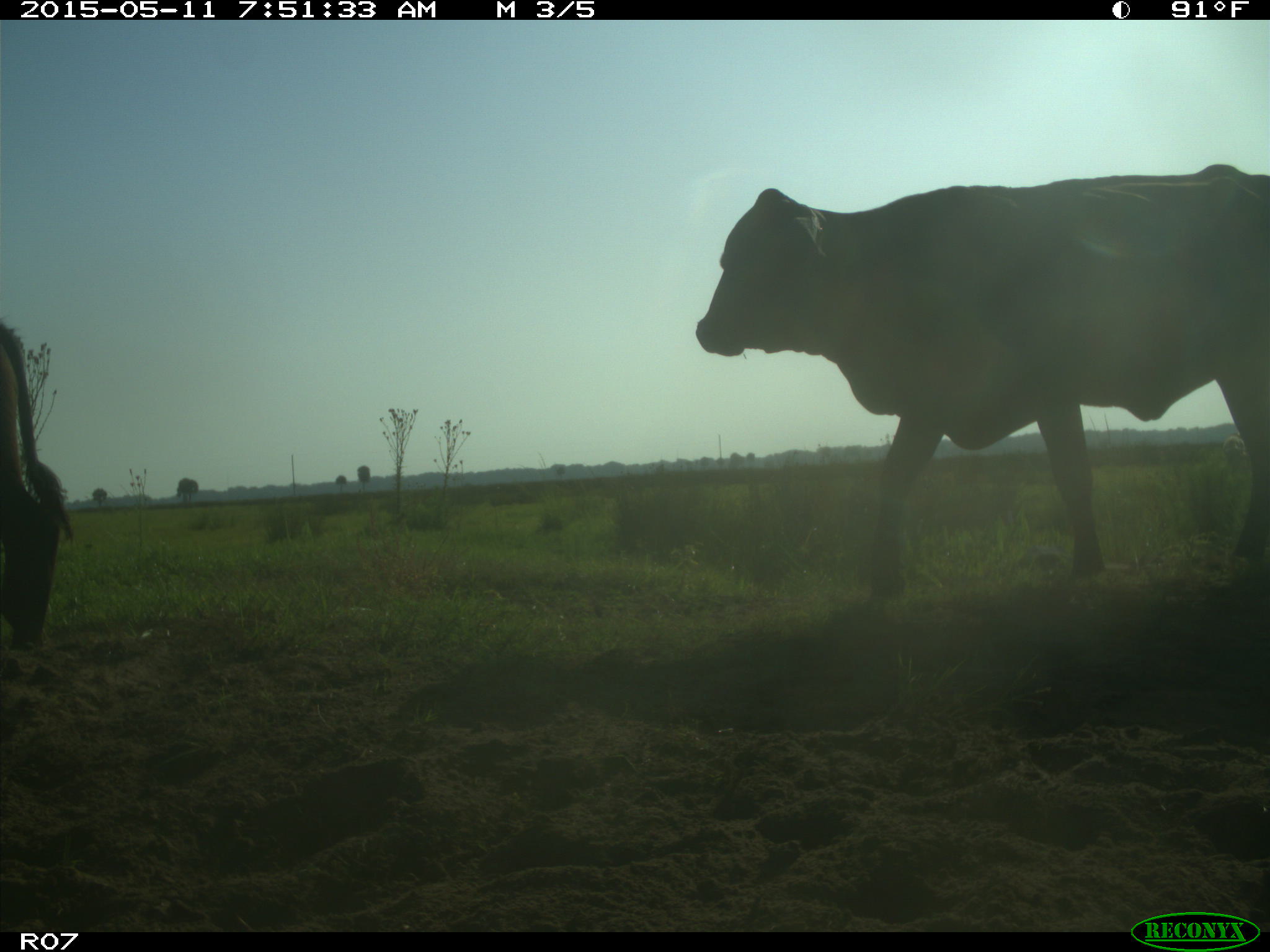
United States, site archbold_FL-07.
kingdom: Animalia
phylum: Chordata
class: Mammalia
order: Artiodactyla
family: Bovidae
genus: Bos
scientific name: Bos taurus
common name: domestic cow